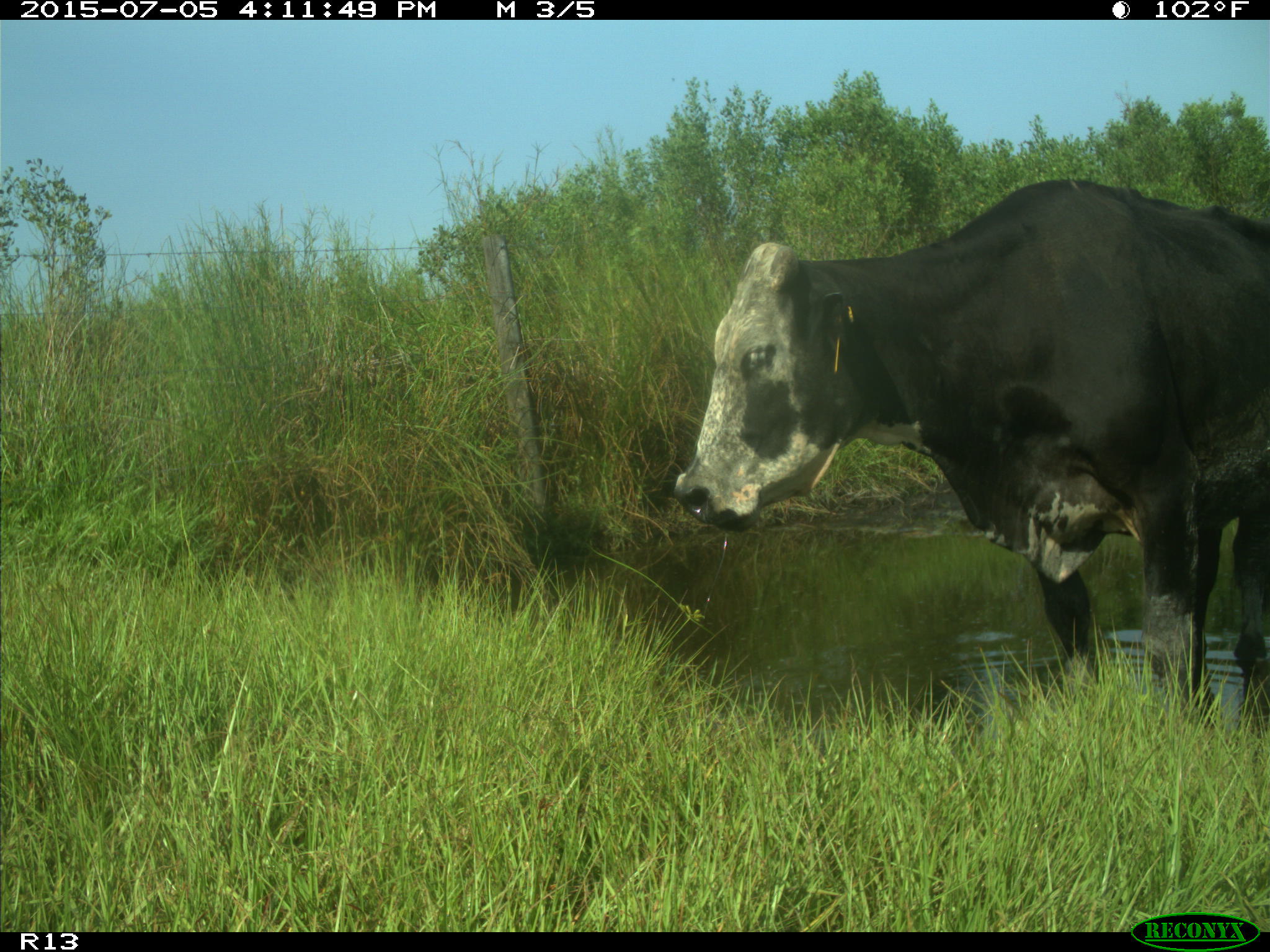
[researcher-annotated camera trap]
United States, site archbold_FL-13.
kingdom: Animalia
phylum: Chordata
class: Mammalia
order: Artiodactyla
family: Bovidae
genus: Bos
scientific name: Bos taurus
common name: domestic cow